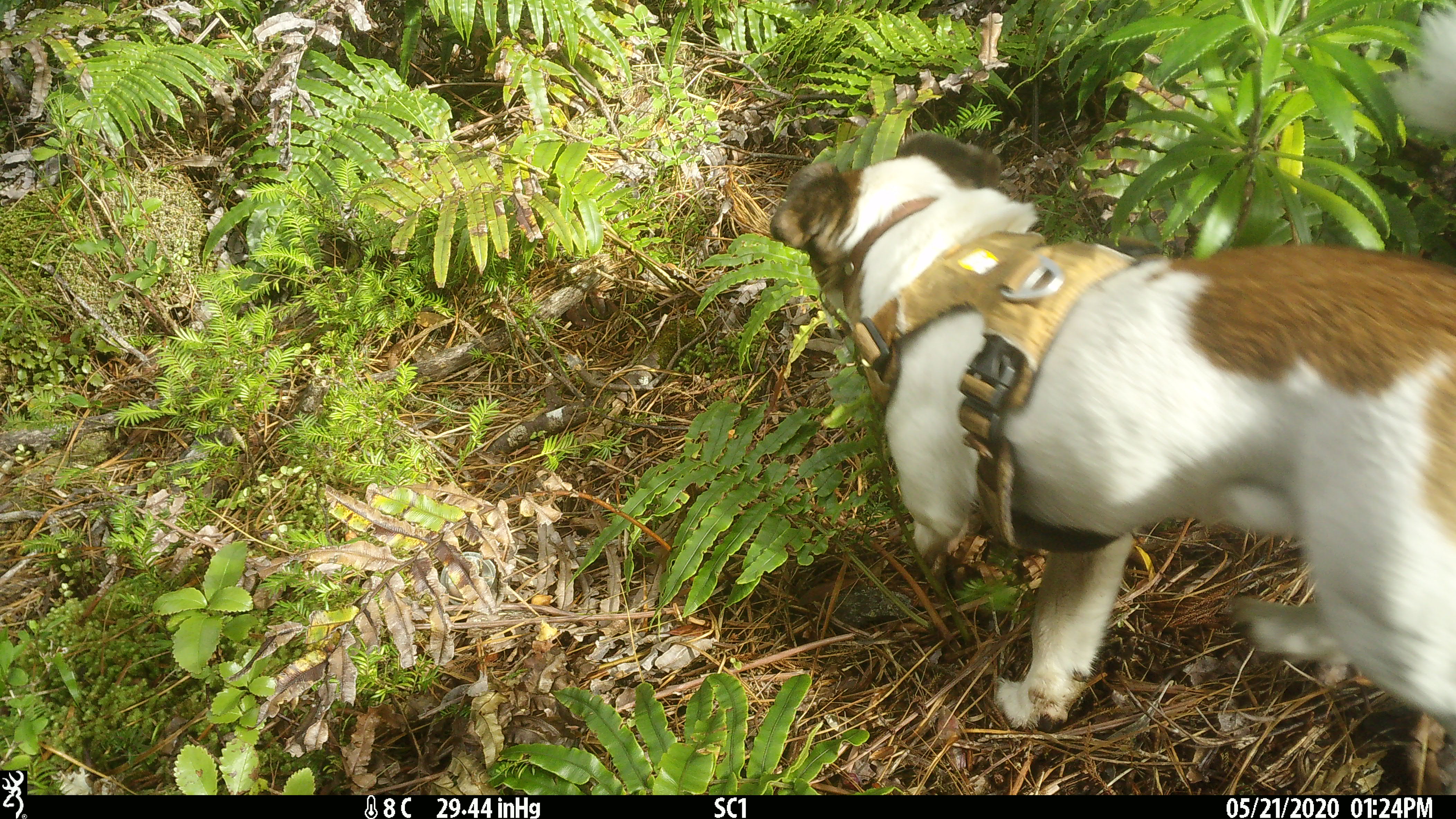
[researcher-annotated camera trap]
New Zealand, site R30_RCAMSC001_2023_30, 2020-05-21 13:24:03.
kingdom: Animalia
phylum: Chordata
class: Mammalia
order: Carnivora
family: Canidae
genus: Canis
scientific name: Canis familiaris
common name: domestic dog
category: dog